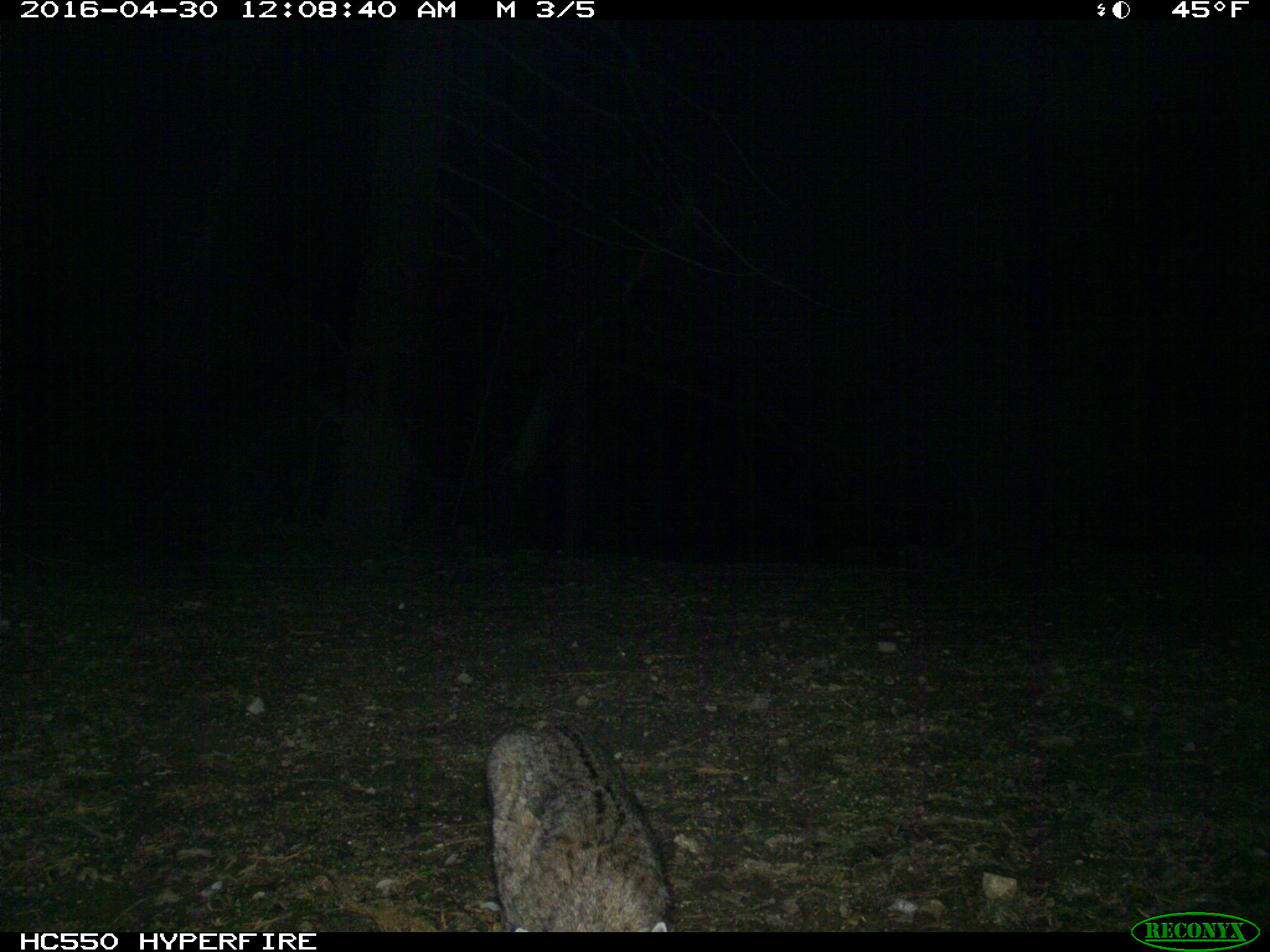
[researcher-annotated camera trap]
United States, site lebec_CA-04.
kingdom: Animalia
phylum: Chordata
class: Mammalia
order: Carnivora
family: Felidae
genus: Lynx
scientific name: Lynx rufus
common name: bobcat